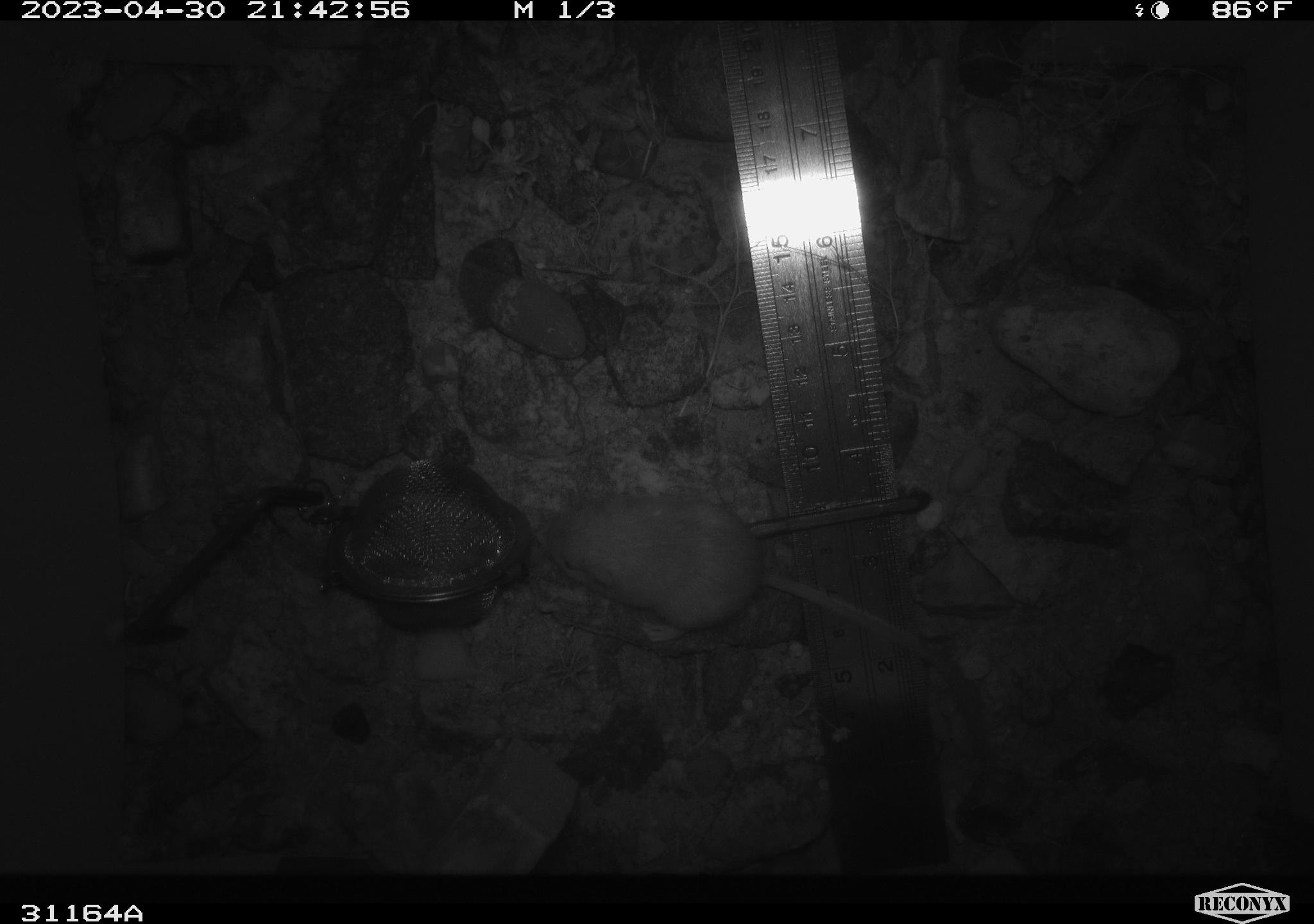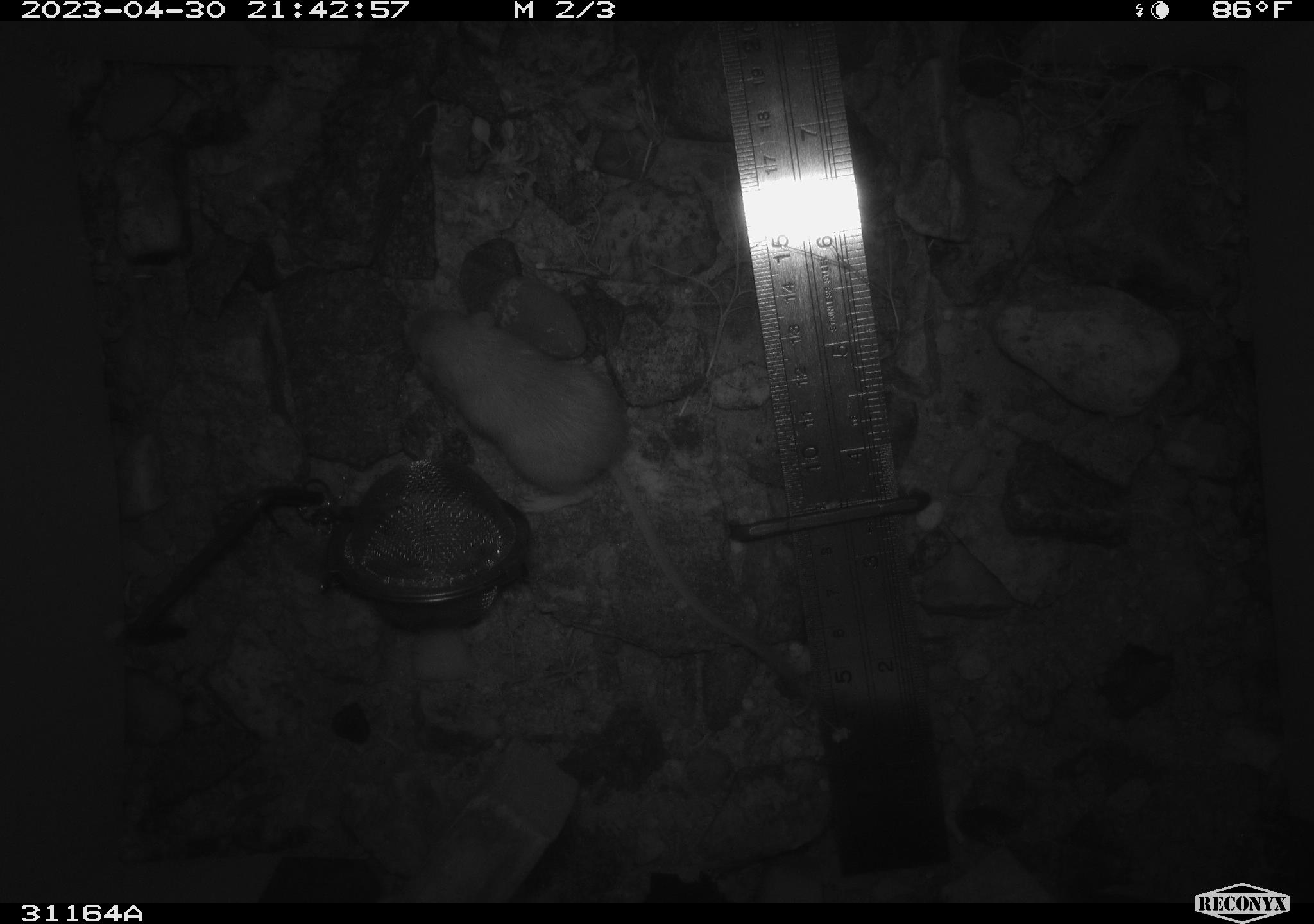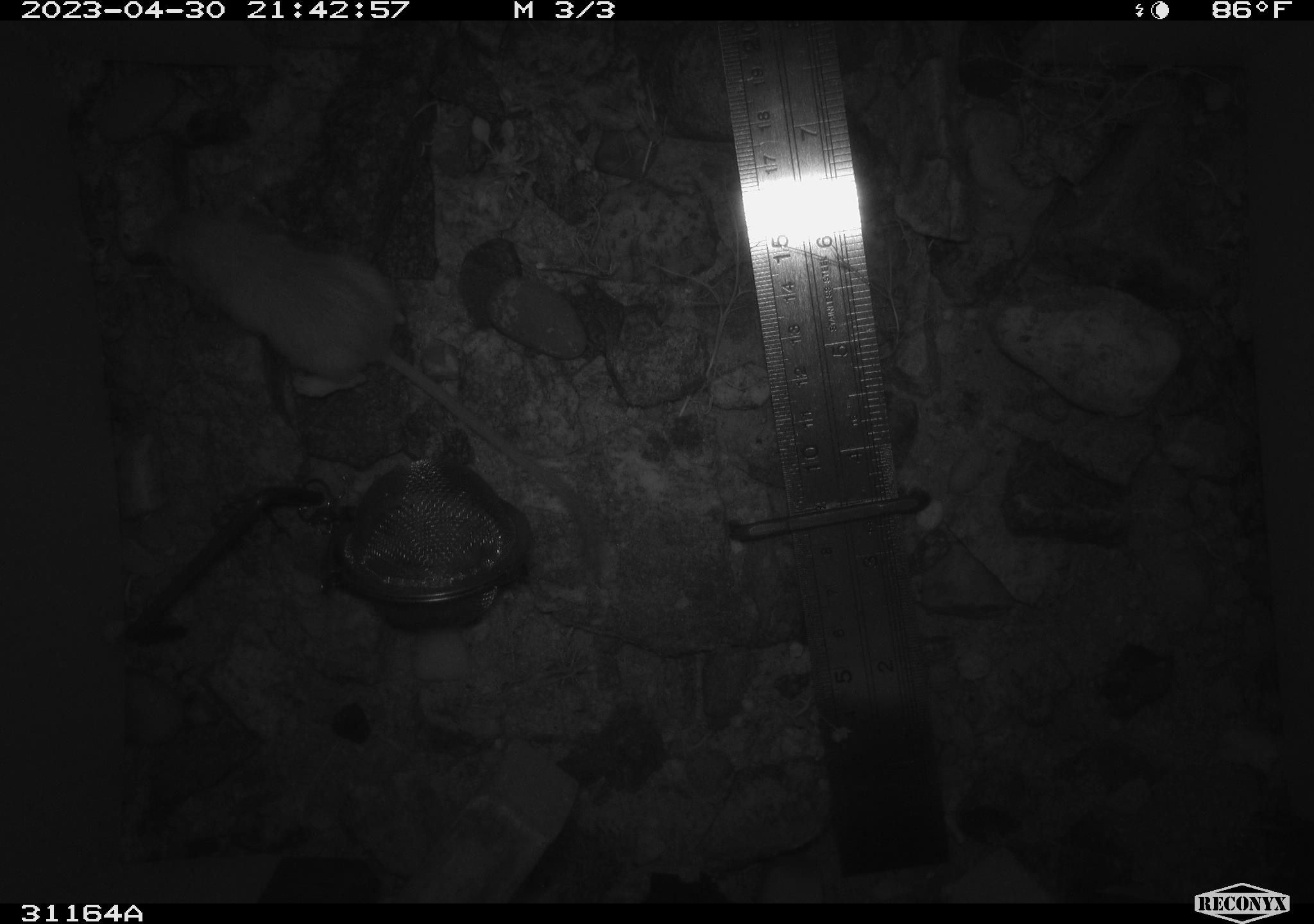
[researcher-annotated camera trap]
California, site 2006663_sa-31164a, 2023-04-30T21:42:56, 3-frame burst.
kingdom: Animalia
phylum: Chordata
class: Mammalia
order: Rodentia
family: Heteromyidae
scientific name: Heteromyidae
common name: kangaroo rats and pocket mice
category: heteromyidae family